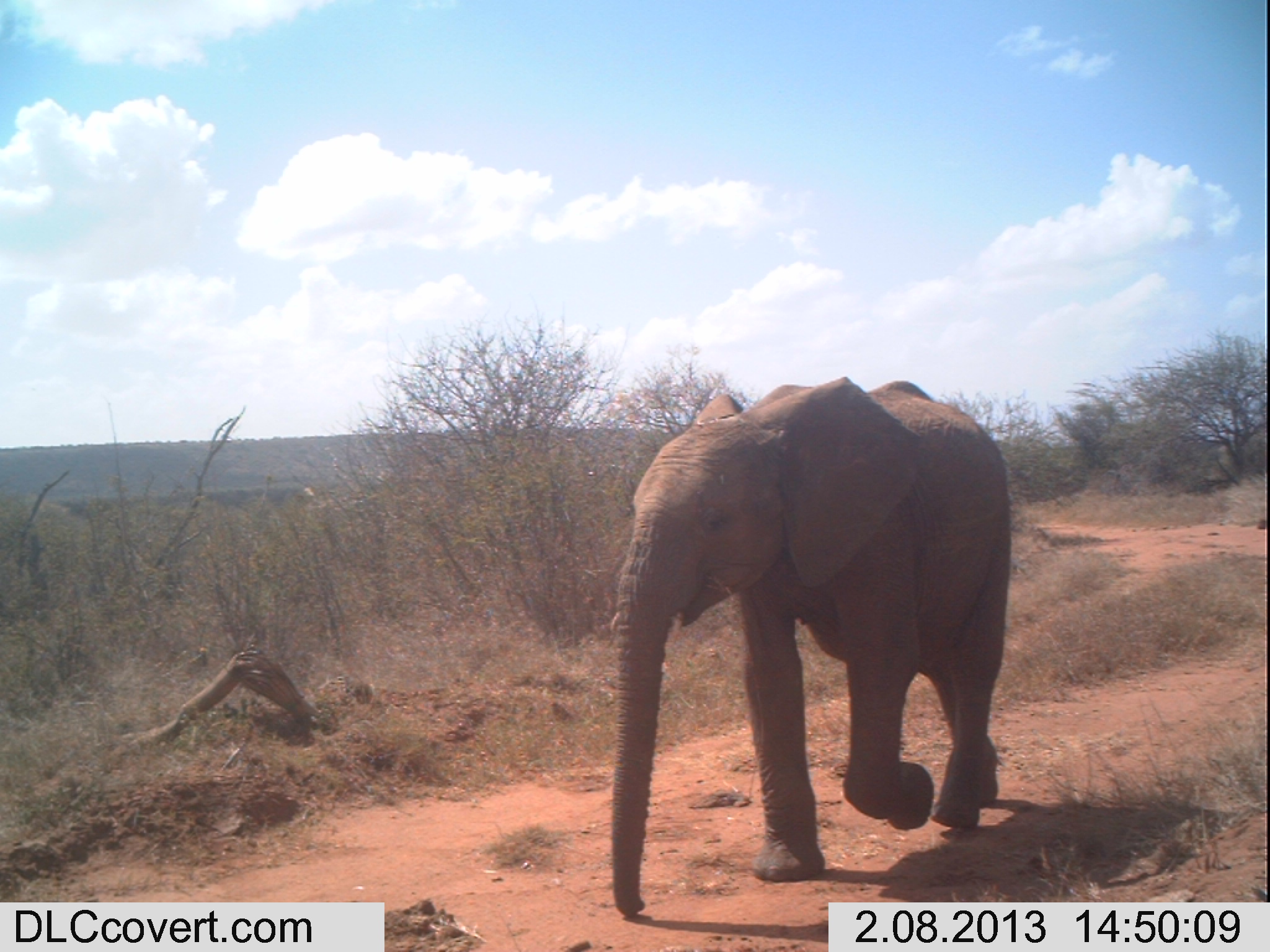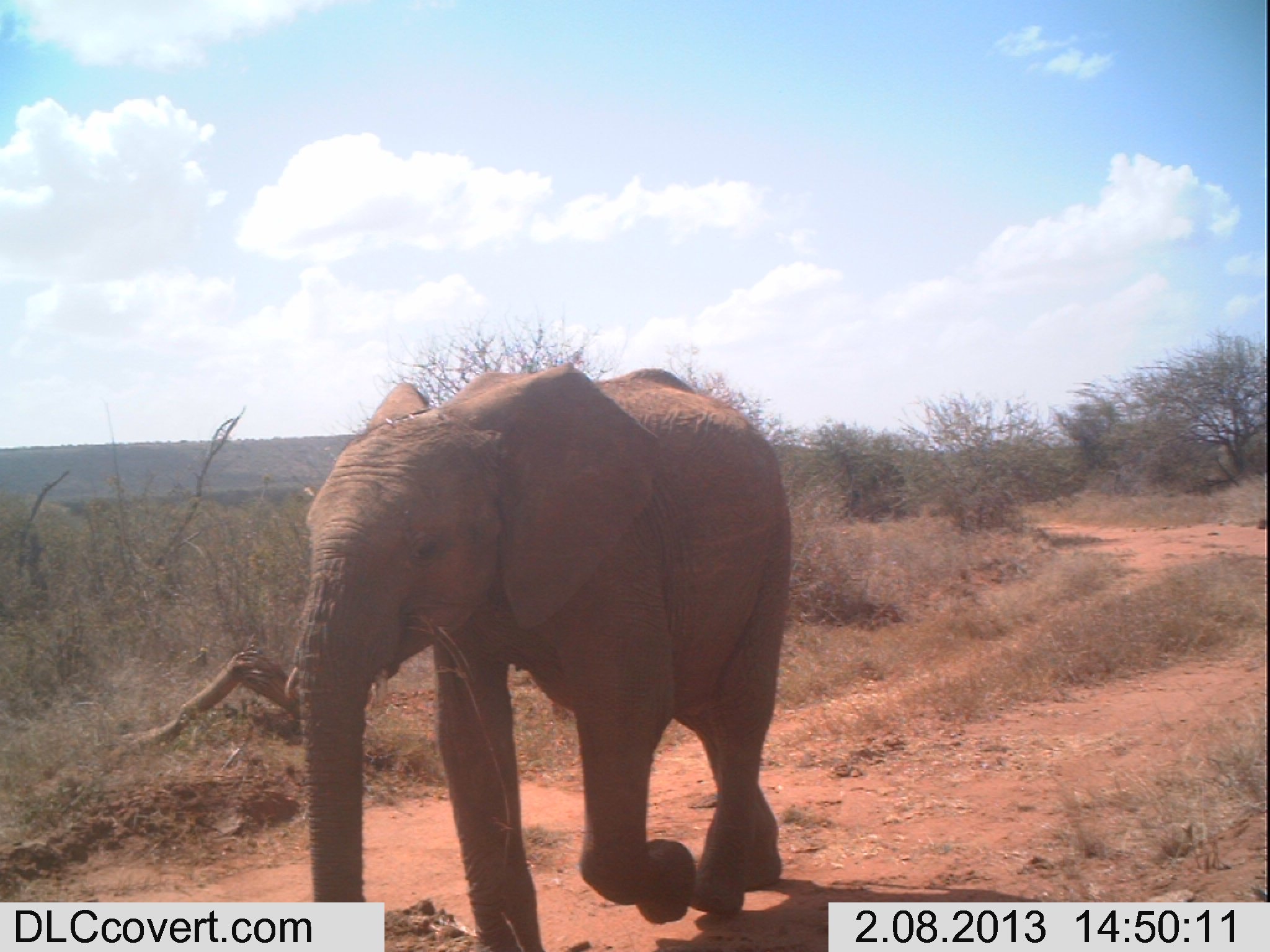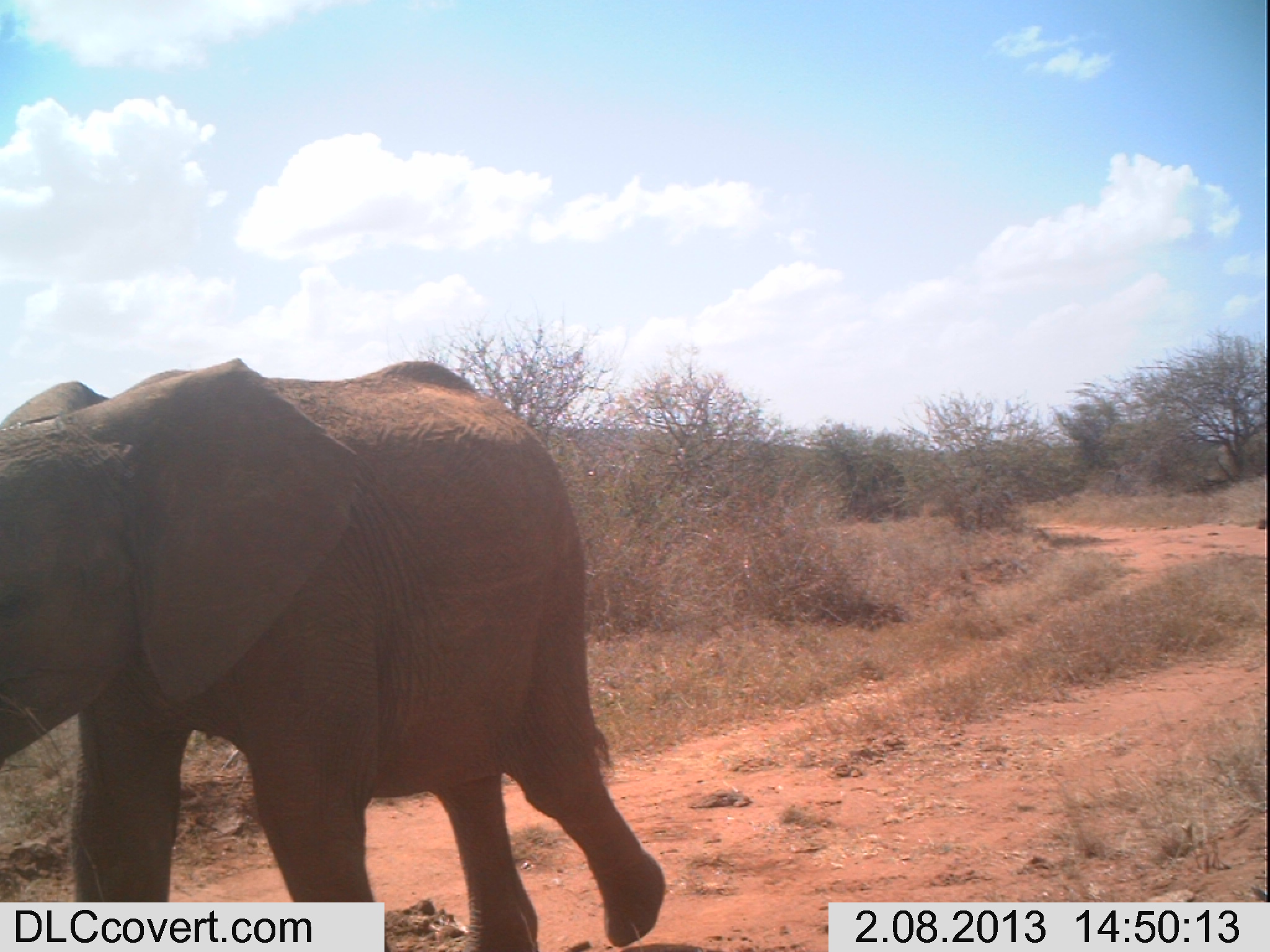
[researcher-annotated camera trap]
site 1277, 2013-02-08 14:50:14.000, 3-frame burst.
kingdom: Animalia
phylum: Chordata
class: Mammalia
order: Proboscidea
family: Elephantidae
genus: Loxodonta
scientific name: Loxodonta africana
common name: african bush elephant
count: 1